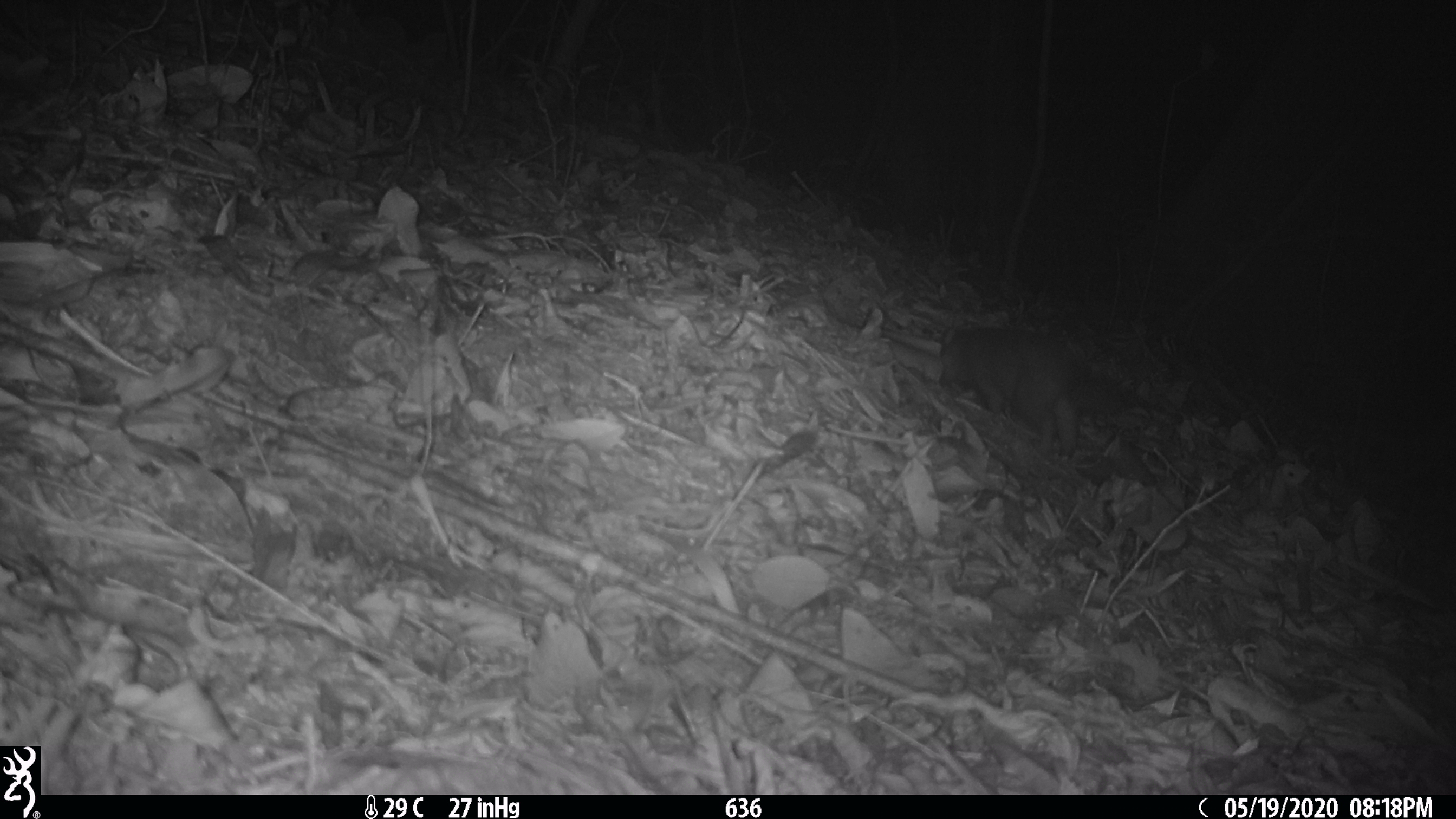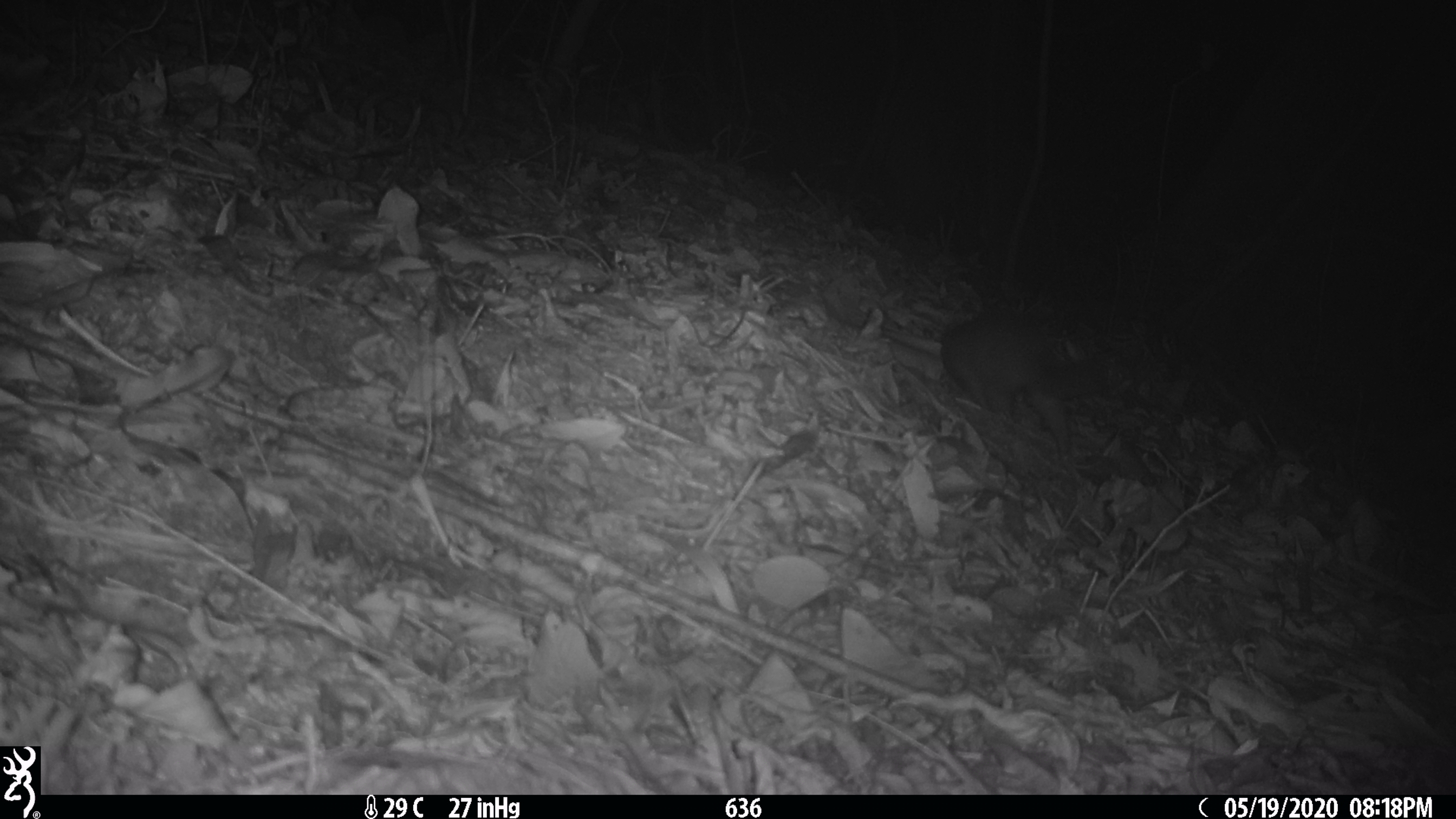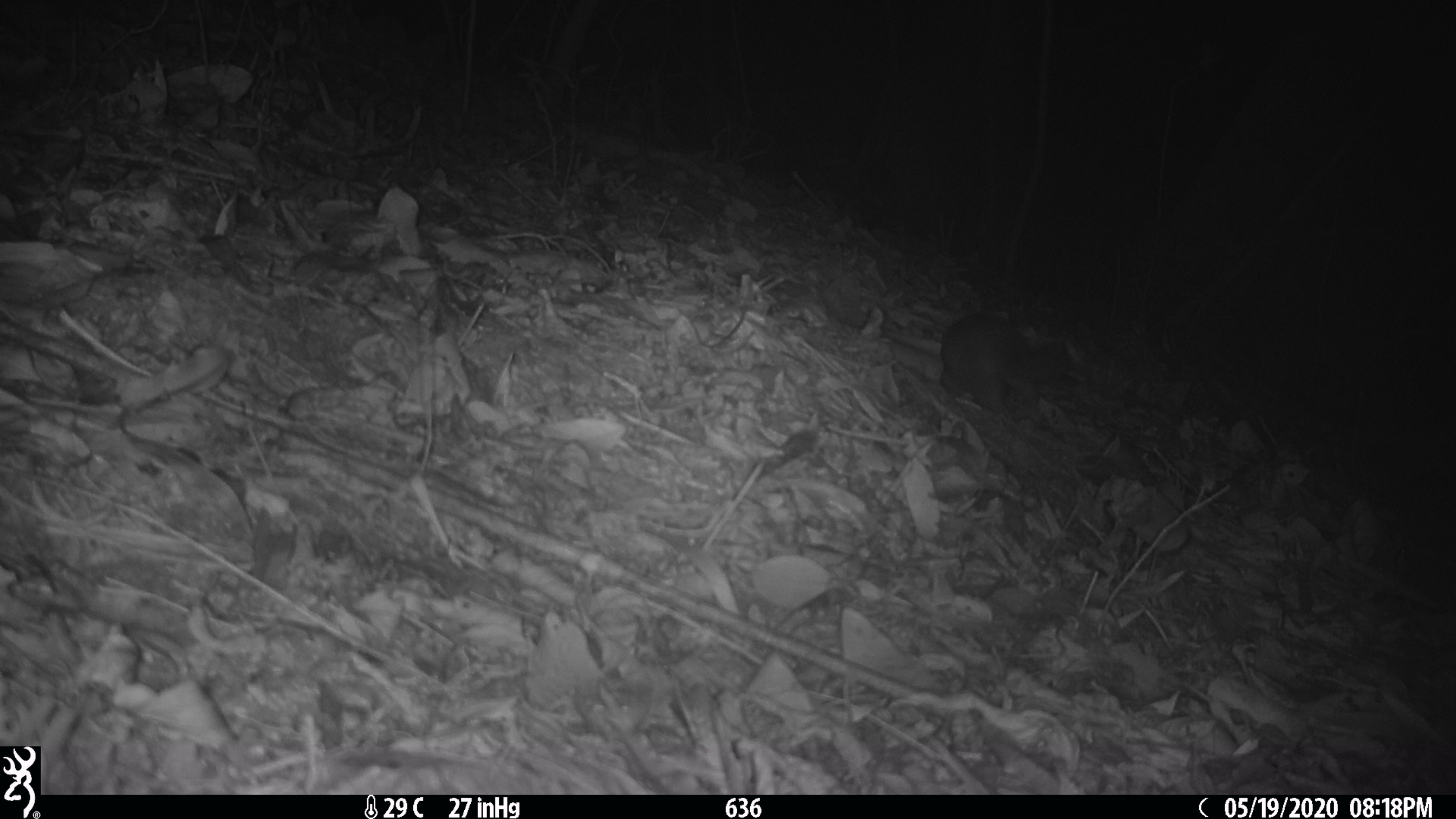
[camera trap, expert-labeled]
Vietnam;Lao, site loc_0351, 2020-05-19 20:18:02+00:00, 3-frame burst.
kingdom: Animalia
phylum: Chordata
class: Mammalia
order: Carnivora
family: Mustelidae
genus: Melogale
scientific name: Melogale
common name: ferret badger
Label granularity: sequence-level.